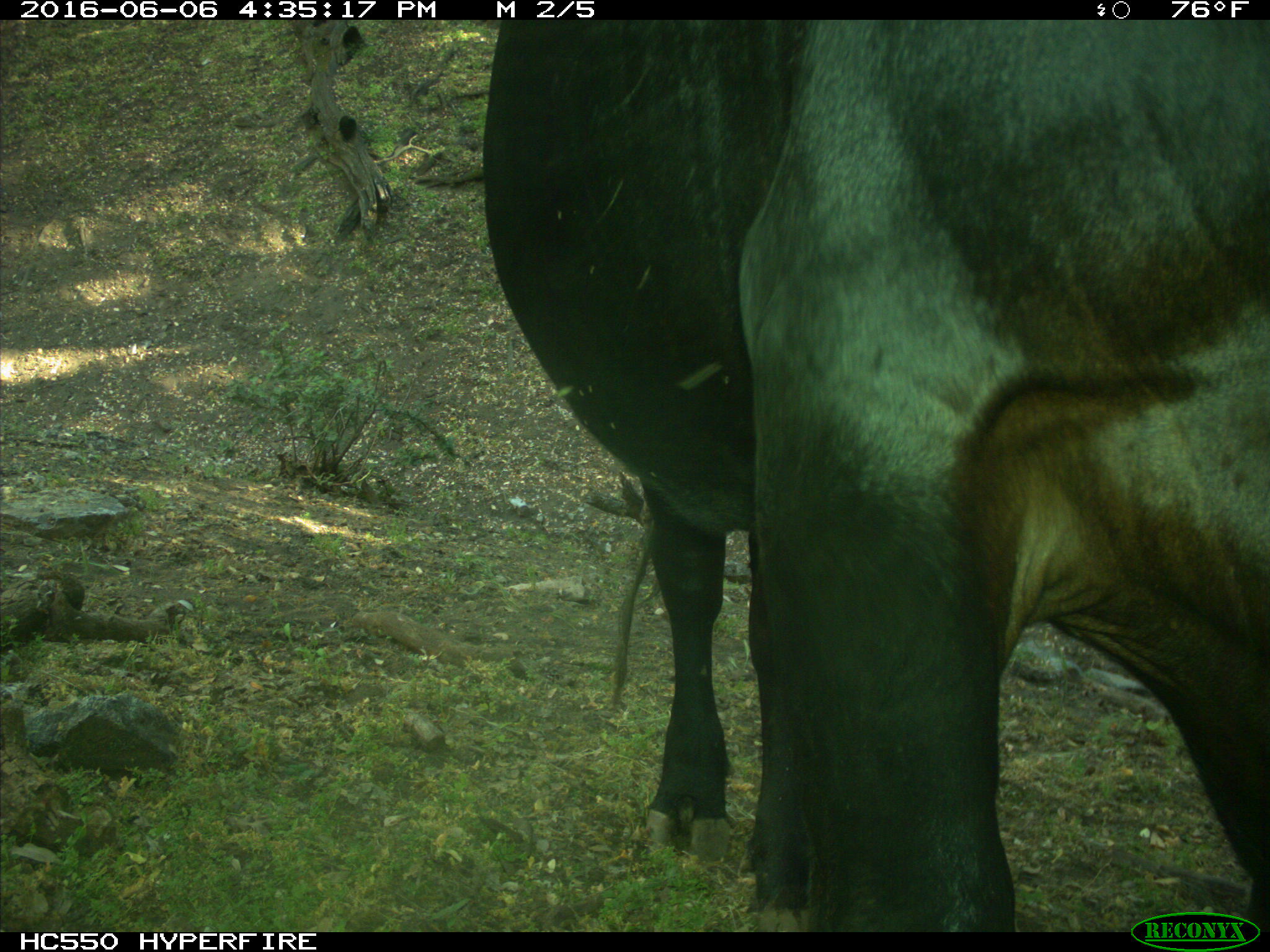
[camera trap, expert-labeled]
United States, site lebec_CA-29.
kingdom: Animalia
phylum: Chordata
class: Mammalia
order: Artiodactyla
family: Bovidae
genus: Bos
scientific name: Bos taurus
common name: domestic cow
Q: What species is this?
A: Bos taurus (domestic cow).